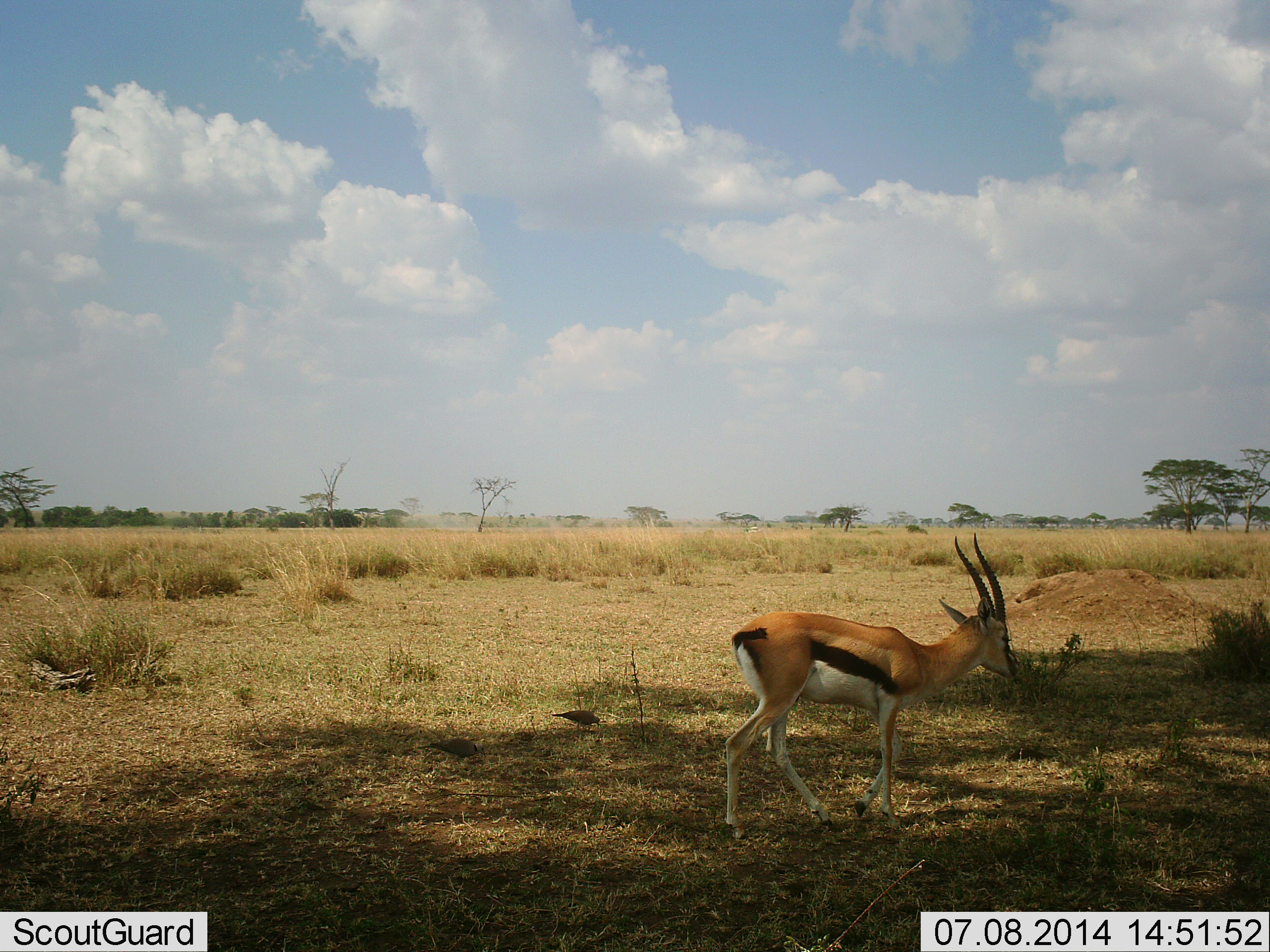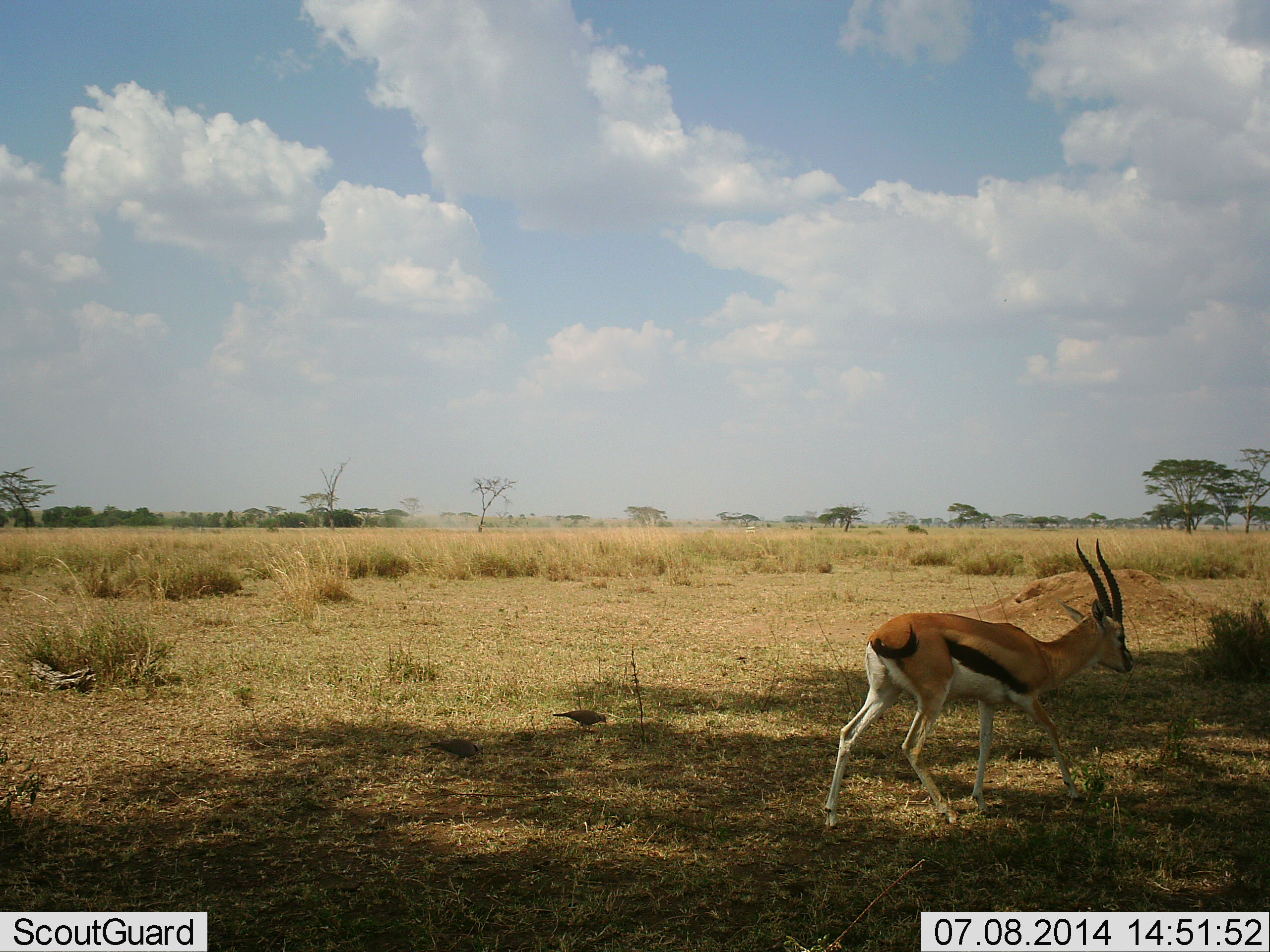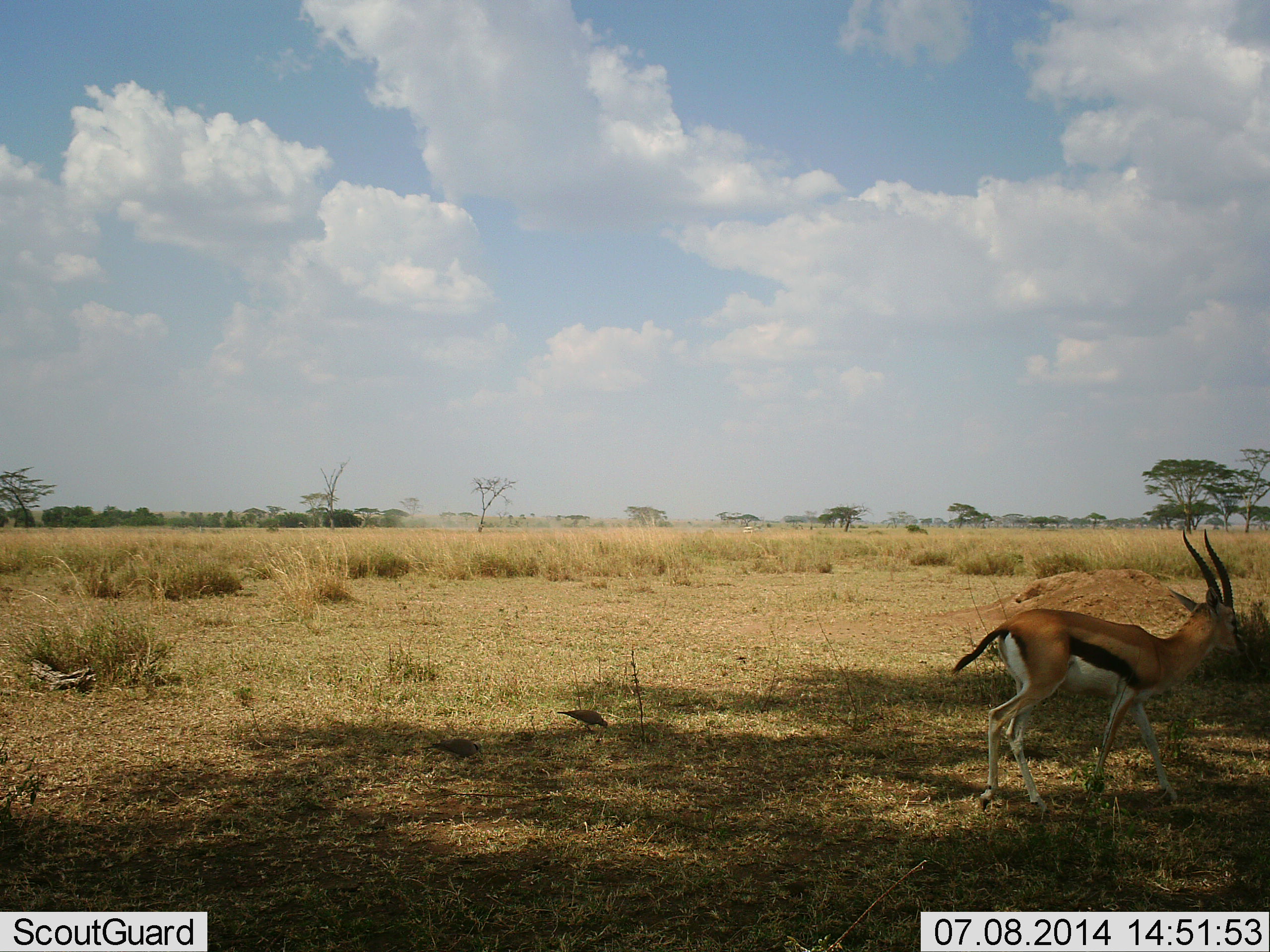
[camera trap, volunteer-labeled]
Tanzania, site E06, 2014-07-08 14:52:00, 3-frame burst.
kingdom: Animalia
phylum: Chordata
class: Mammalia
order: Artiodactyla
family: Bovidae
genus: Eudorcas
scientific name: Eudorcas thomsonii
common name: thomson's gazelle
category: gazellethomsons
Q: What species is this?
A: Gazellethomsons (thomson's gazelle) (Eudorcas thomsonii).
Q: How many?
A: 1.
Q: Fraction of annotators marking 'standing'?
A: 6%.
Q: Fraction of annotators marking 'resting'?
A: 0%.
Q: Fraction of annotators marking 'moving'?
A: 94%.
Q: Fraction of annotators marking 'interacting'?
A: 0%.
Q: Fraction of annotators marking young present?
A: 0%.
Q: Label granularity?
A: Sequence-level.